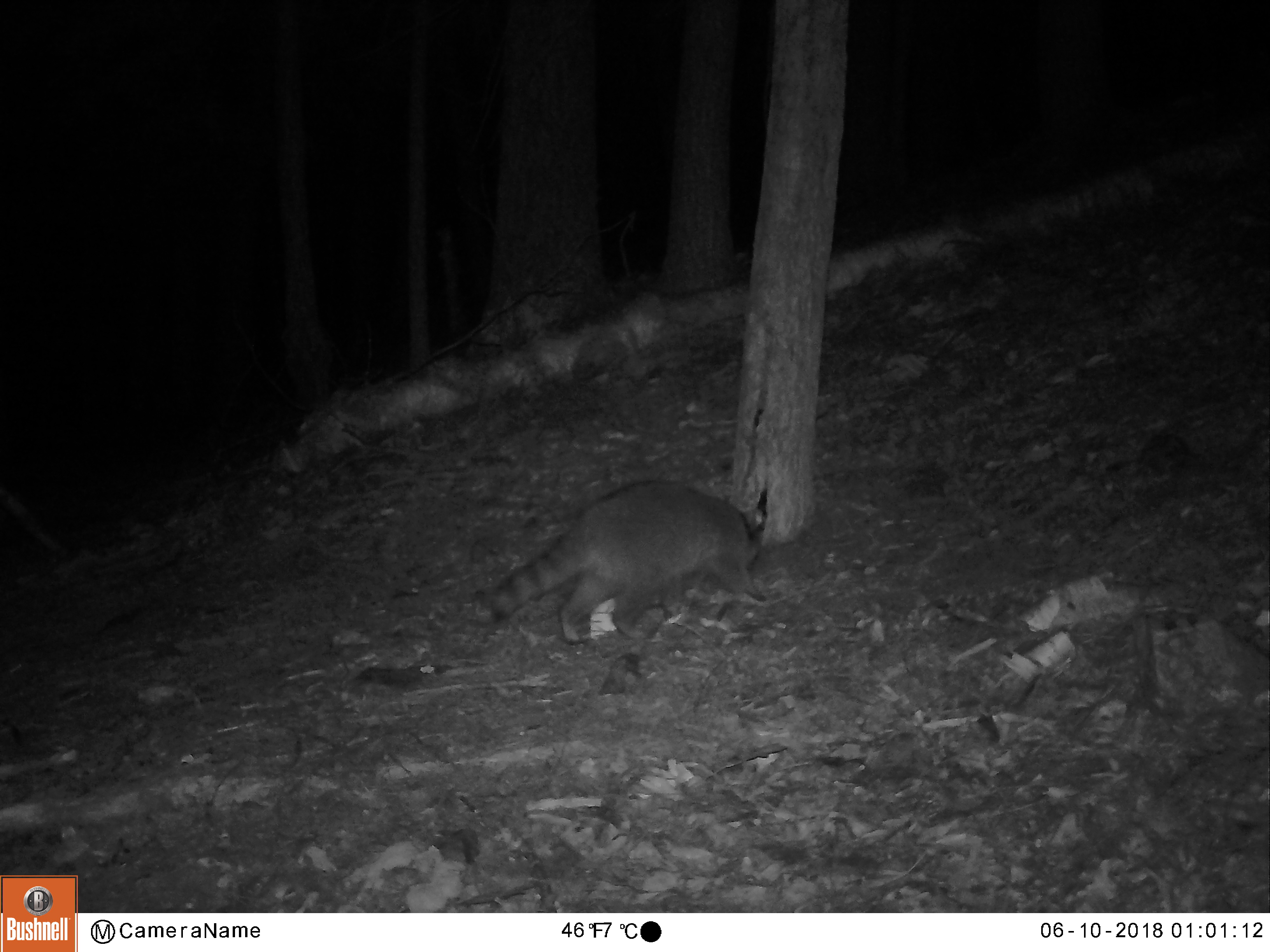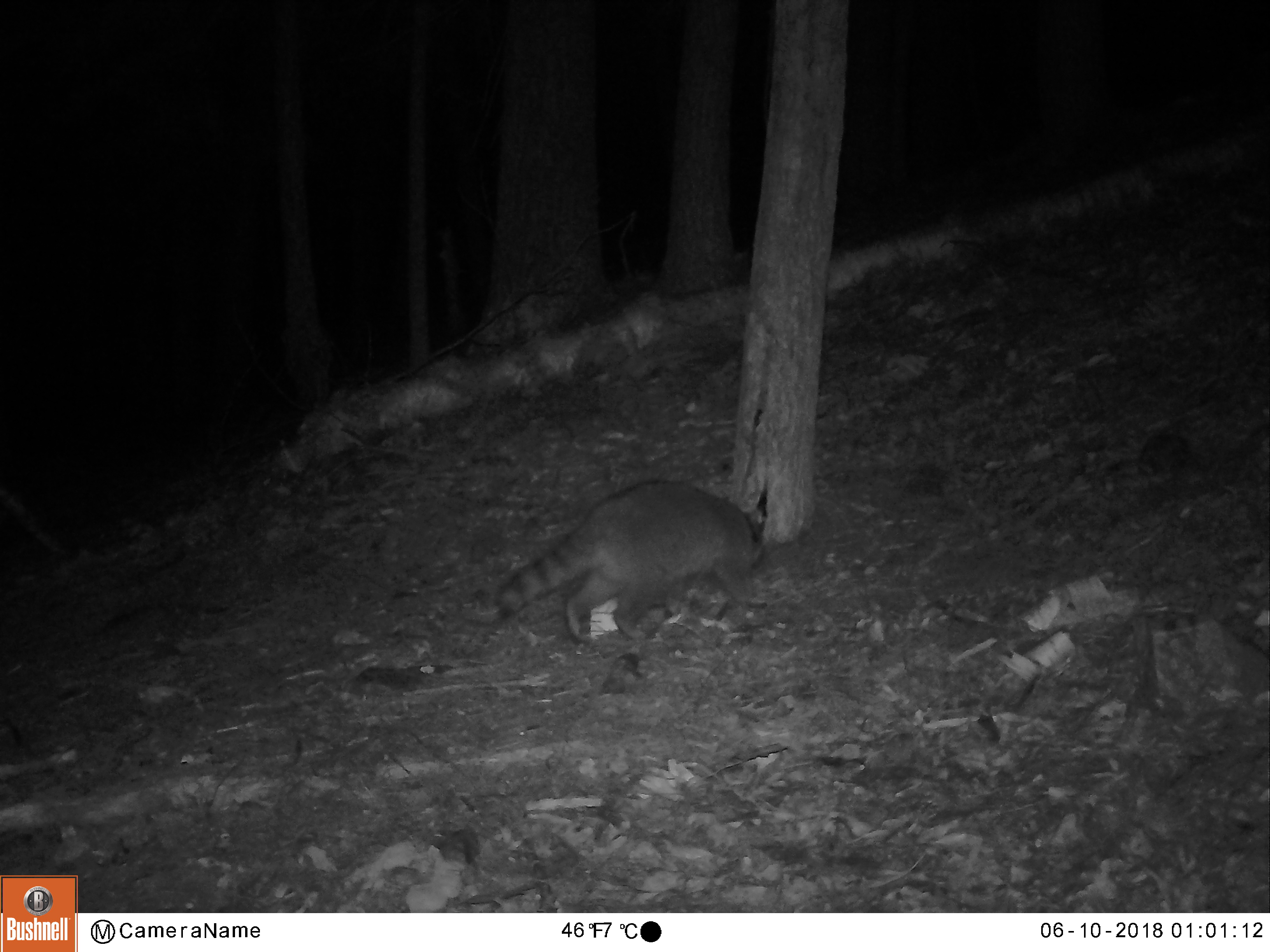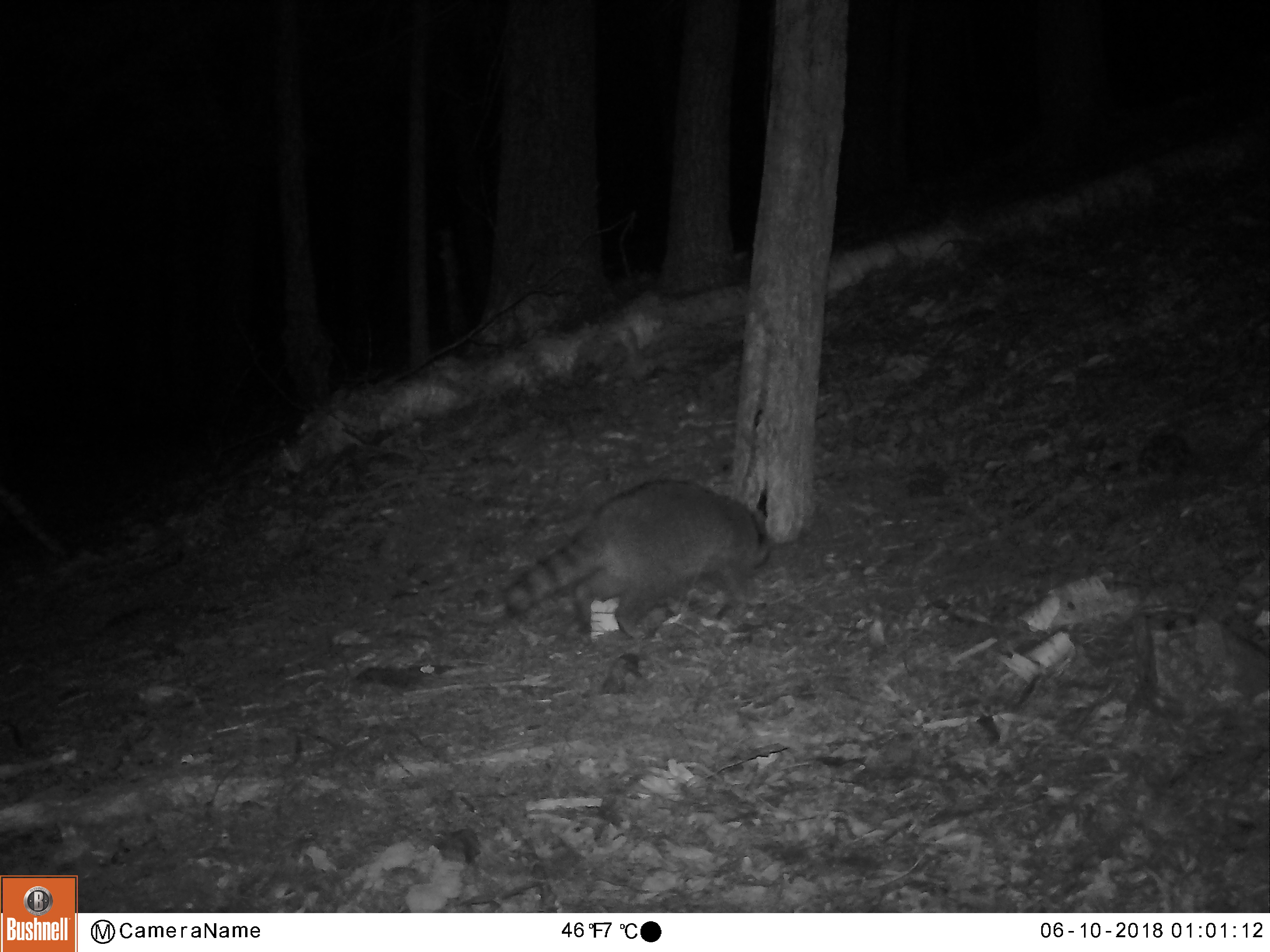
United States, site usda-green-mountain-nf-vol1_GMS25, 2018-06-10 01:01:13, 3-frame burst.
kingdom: Animalia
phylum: Chordata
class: Mammalia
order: Carnivora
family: Procyonidae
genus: Procyon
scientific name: Procyon lotor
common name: raccoon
Raccoon (Procyon lotor).